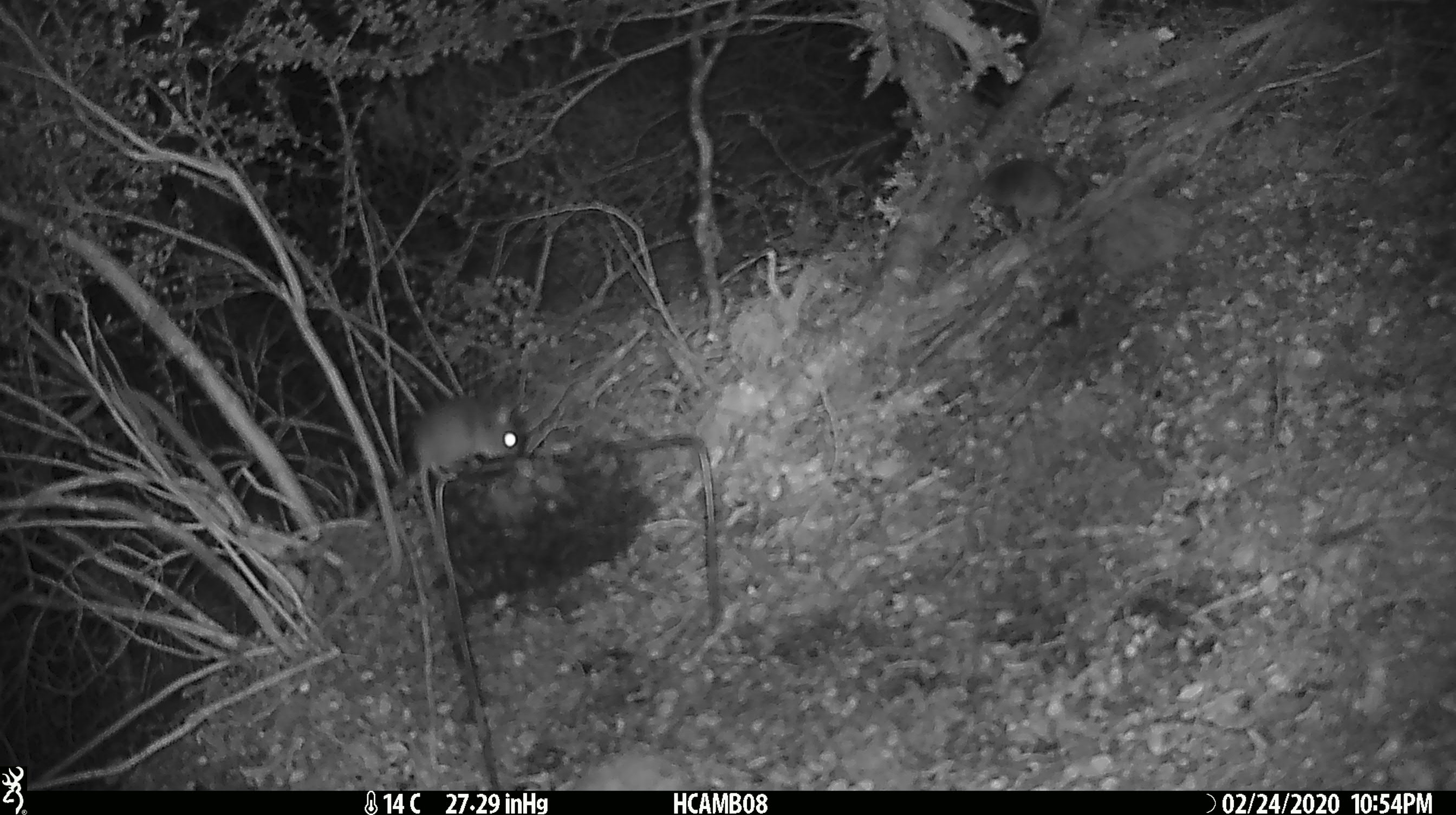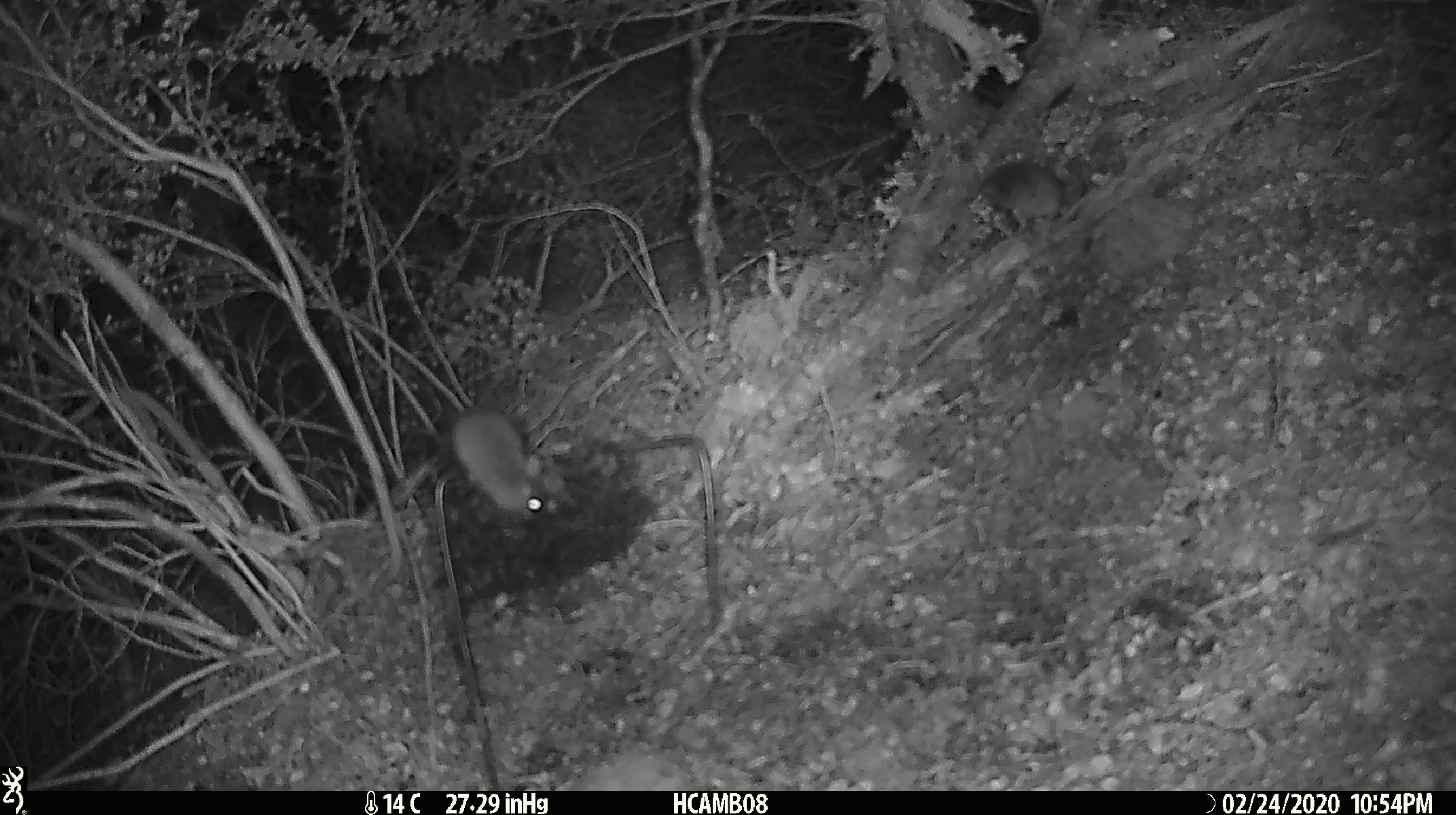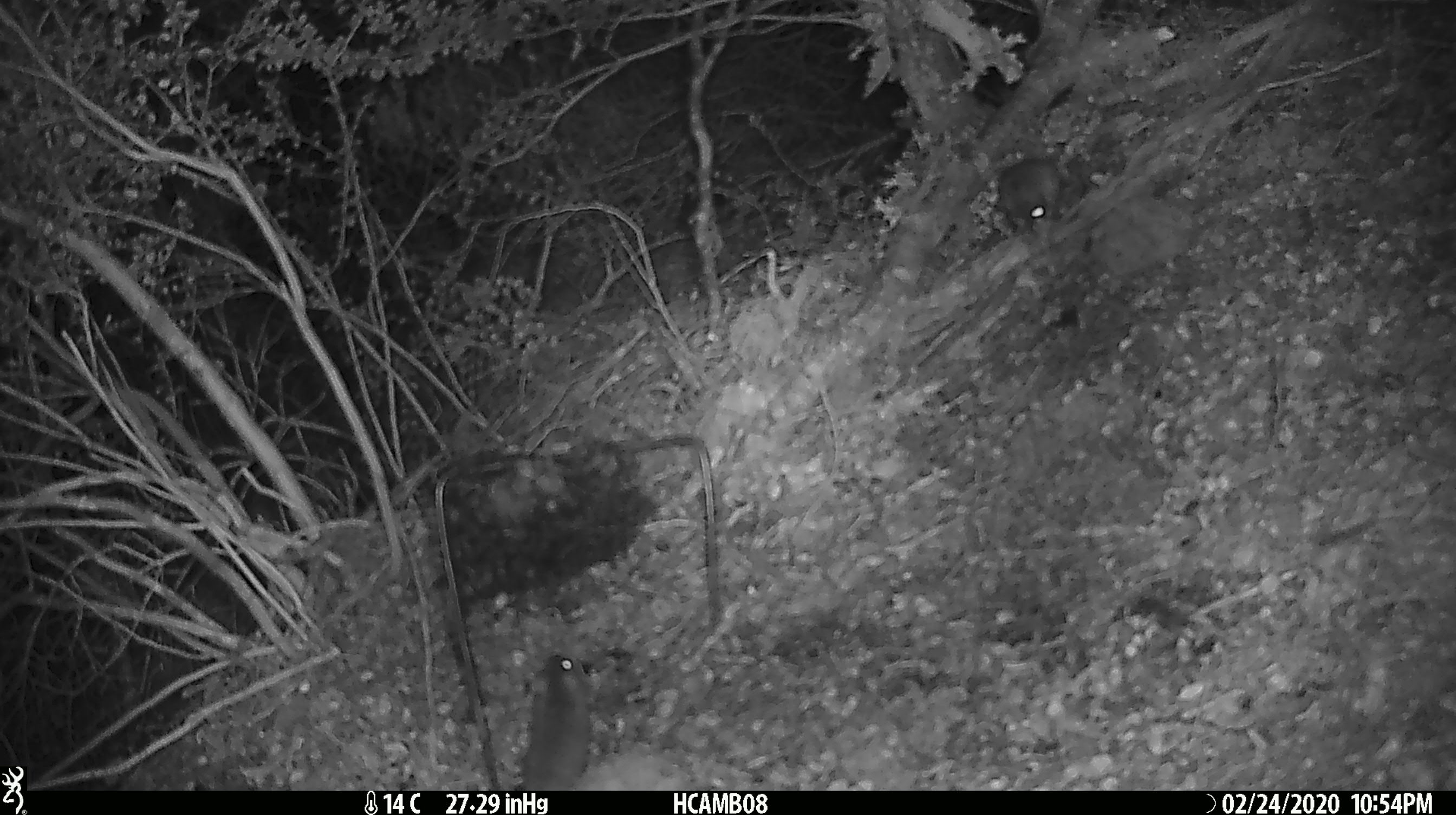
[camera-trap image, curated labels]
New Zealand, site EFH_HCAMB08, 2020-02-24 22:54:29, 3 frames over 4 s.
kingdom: Animalia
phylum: Chordata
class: Mammalia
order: Rodentia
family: Muridae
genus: Mus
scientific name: Mus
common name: mouse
Mouse (Mus).